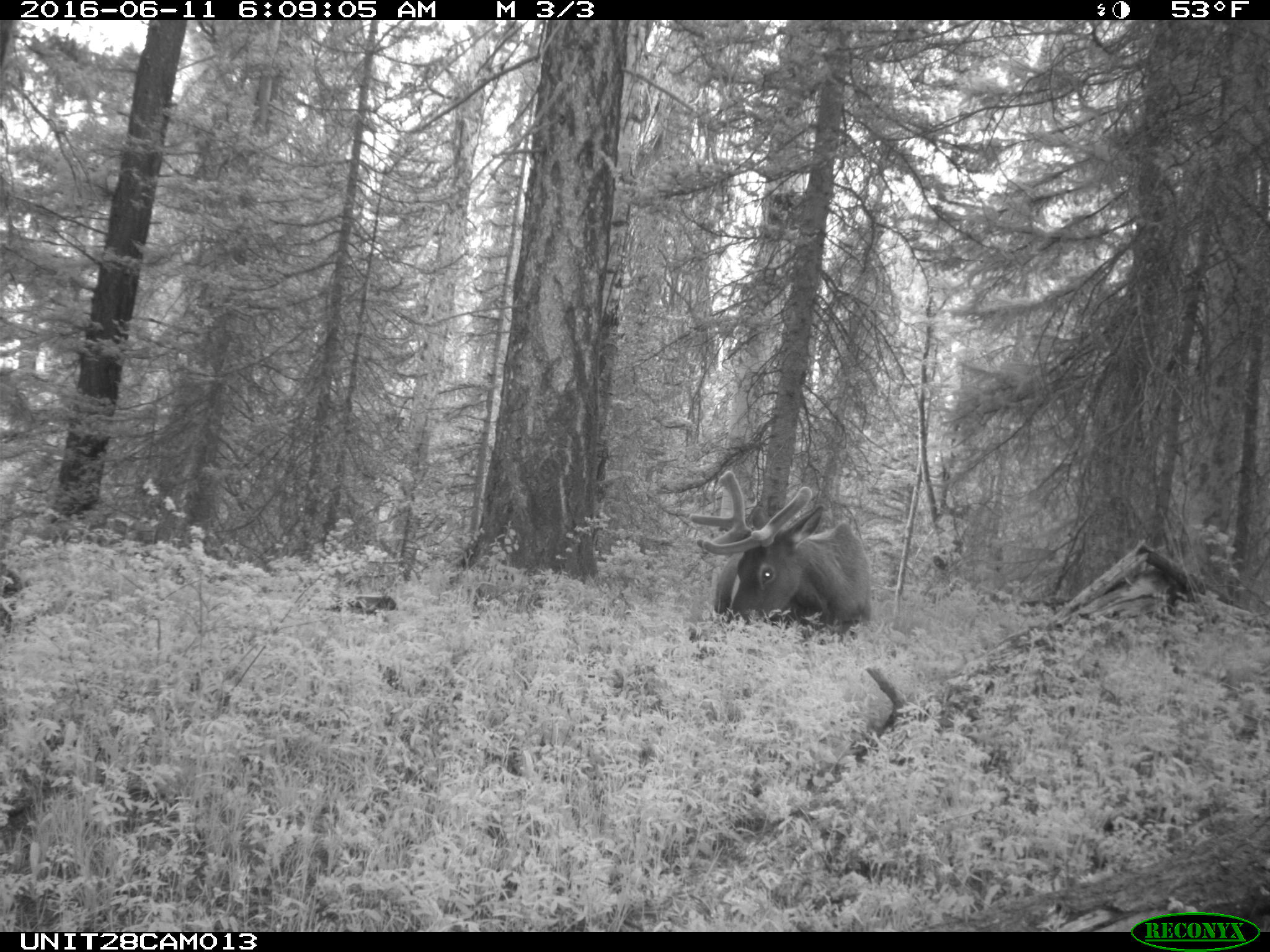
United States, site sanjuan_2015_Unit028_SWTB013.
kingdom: Animalia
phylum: Chordata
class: Mammalia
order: Artiodactyla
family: Cervidae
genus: Cervus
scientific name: Cervus elaphus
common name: red deer